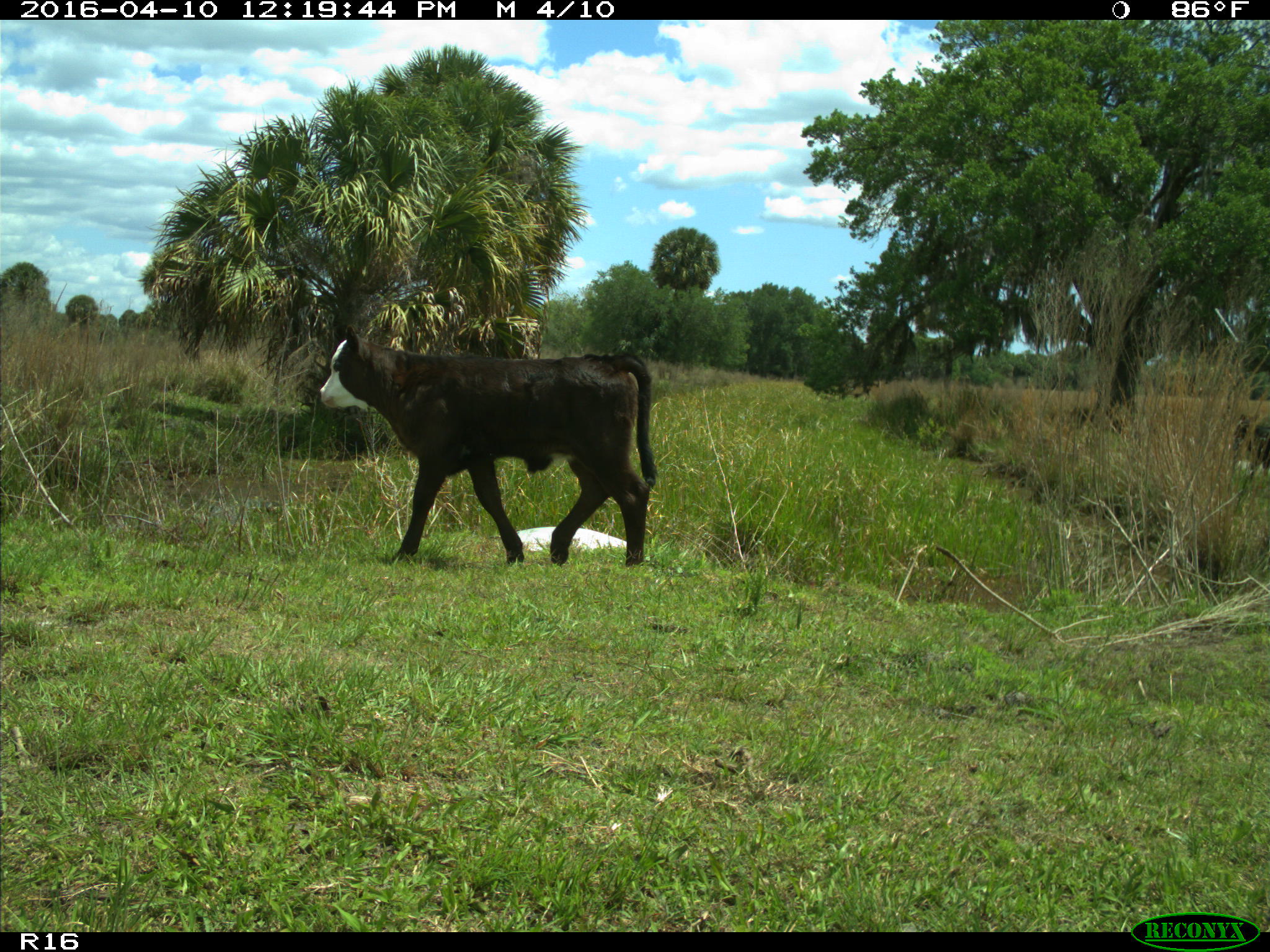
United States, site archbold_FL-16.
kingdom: Animalia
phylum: Chordata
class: Mammalia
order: Artiodactyla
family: Bovidae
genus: Bos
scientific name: Bos taurus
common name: domestic cow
Bos taurus (domestic cow).